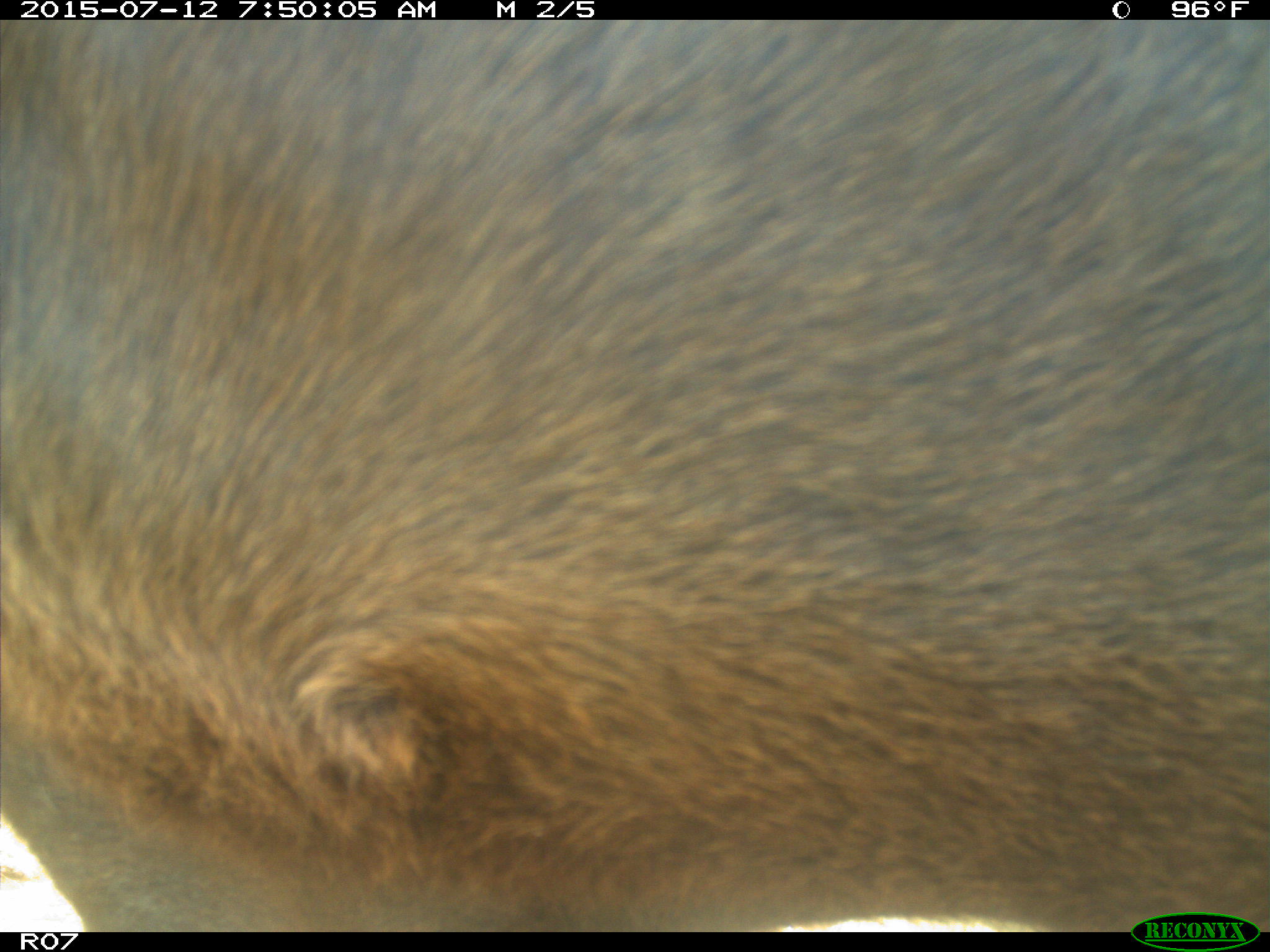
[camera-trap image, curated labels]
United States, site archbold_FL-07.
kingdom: Animalia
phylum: Chordata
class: Mammalia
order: Artiodactyla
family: Bovidae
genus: Bos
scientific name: Bos taurus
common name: domestic cow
Bos taurus (domestic cow).